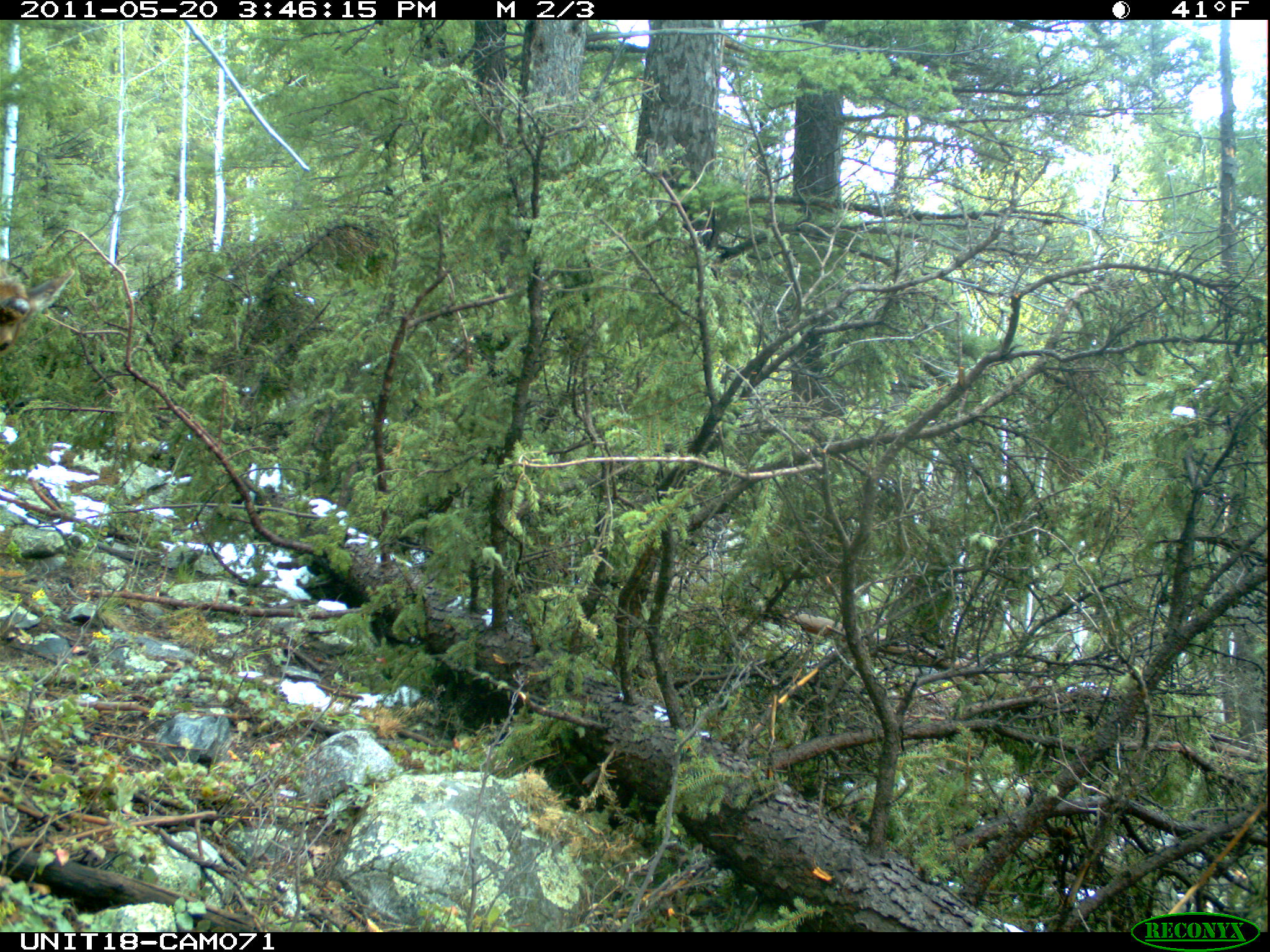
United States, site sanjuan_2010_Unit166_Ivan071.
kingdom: Animalia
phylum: Chordata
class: Mammalia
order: Artiodactyla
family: Cervidae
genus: Cervus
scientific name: Cervus elaphus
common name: red deer